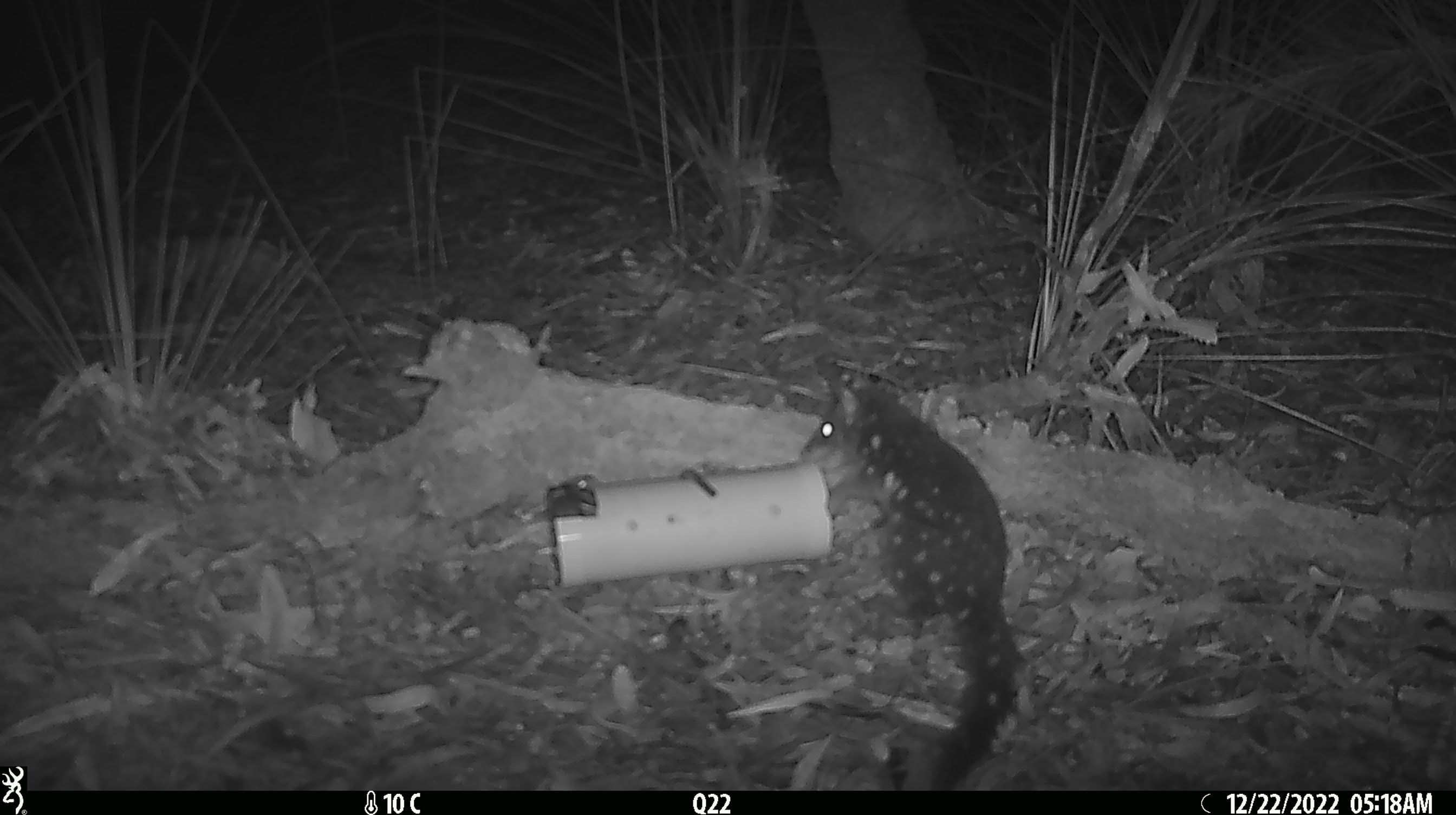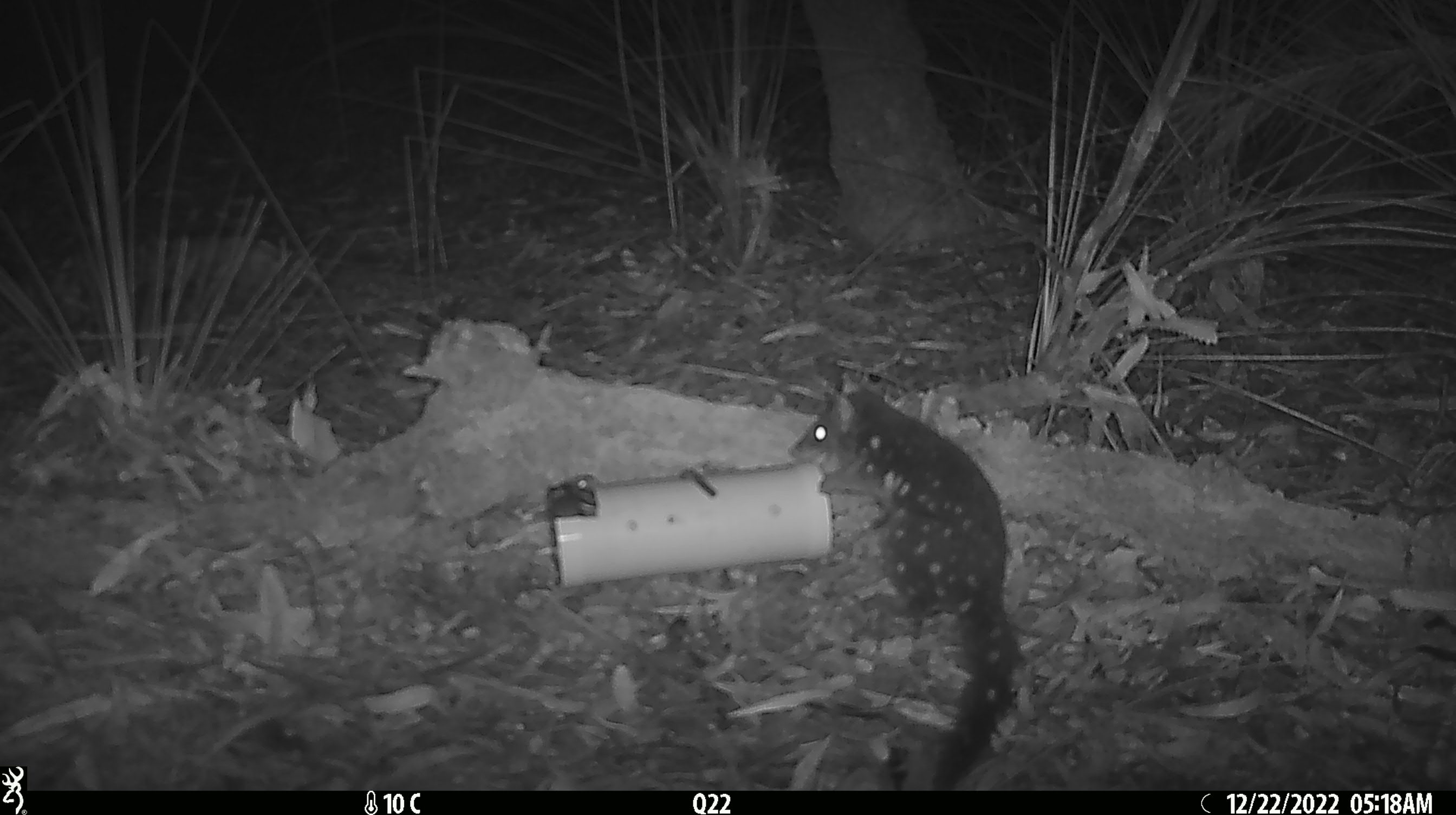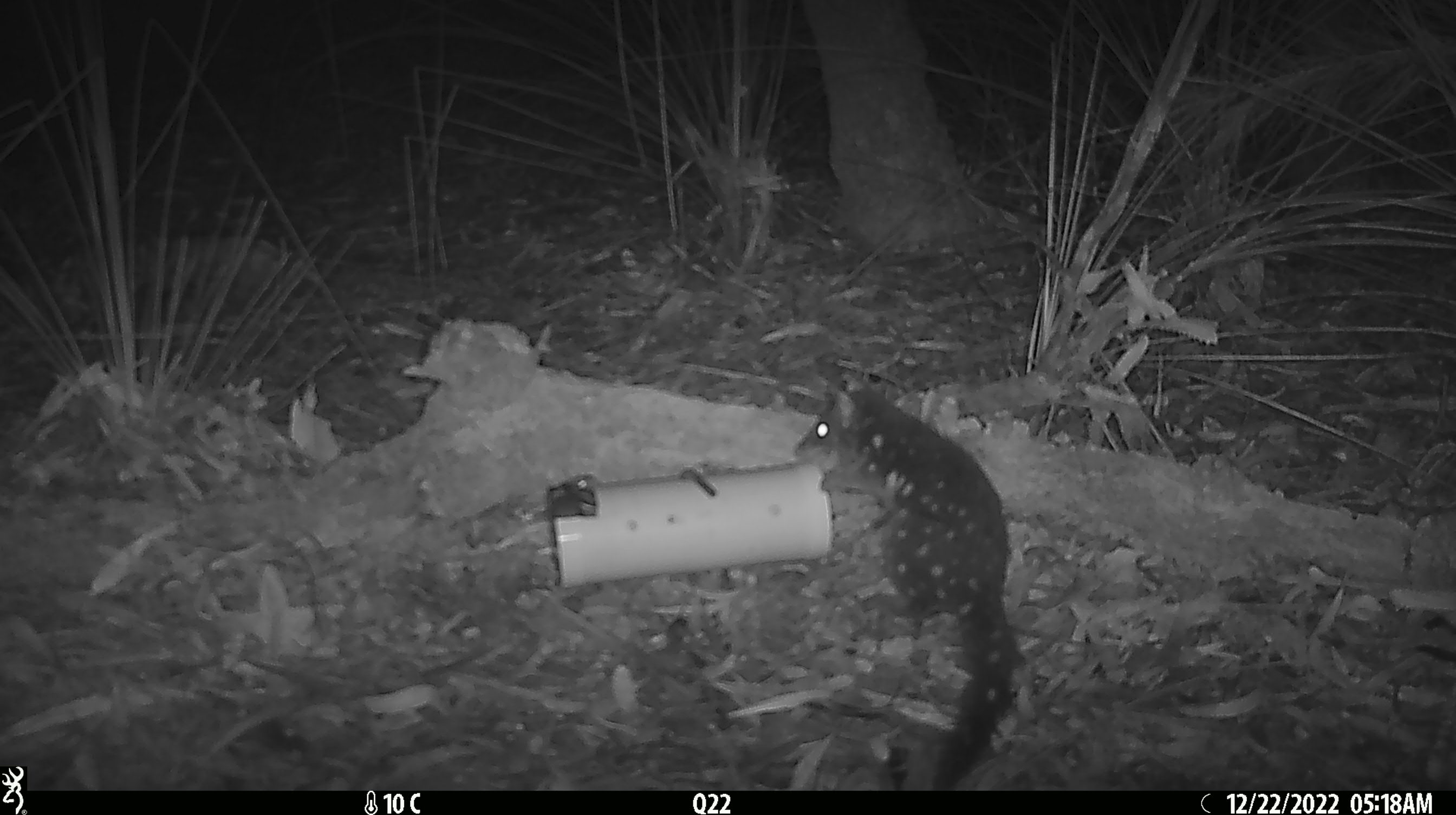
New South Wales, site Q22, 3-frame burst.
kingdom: Animalia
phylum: Chordata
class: Mammalia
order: Dasyuromorphia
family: Dasyuridae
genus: Dasyurus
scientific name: Dasyurus maculatus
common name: spotted-tailed quoll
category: quoll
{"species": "quoll (spotted-tailed quoll) (Dasyurus maculatus)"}